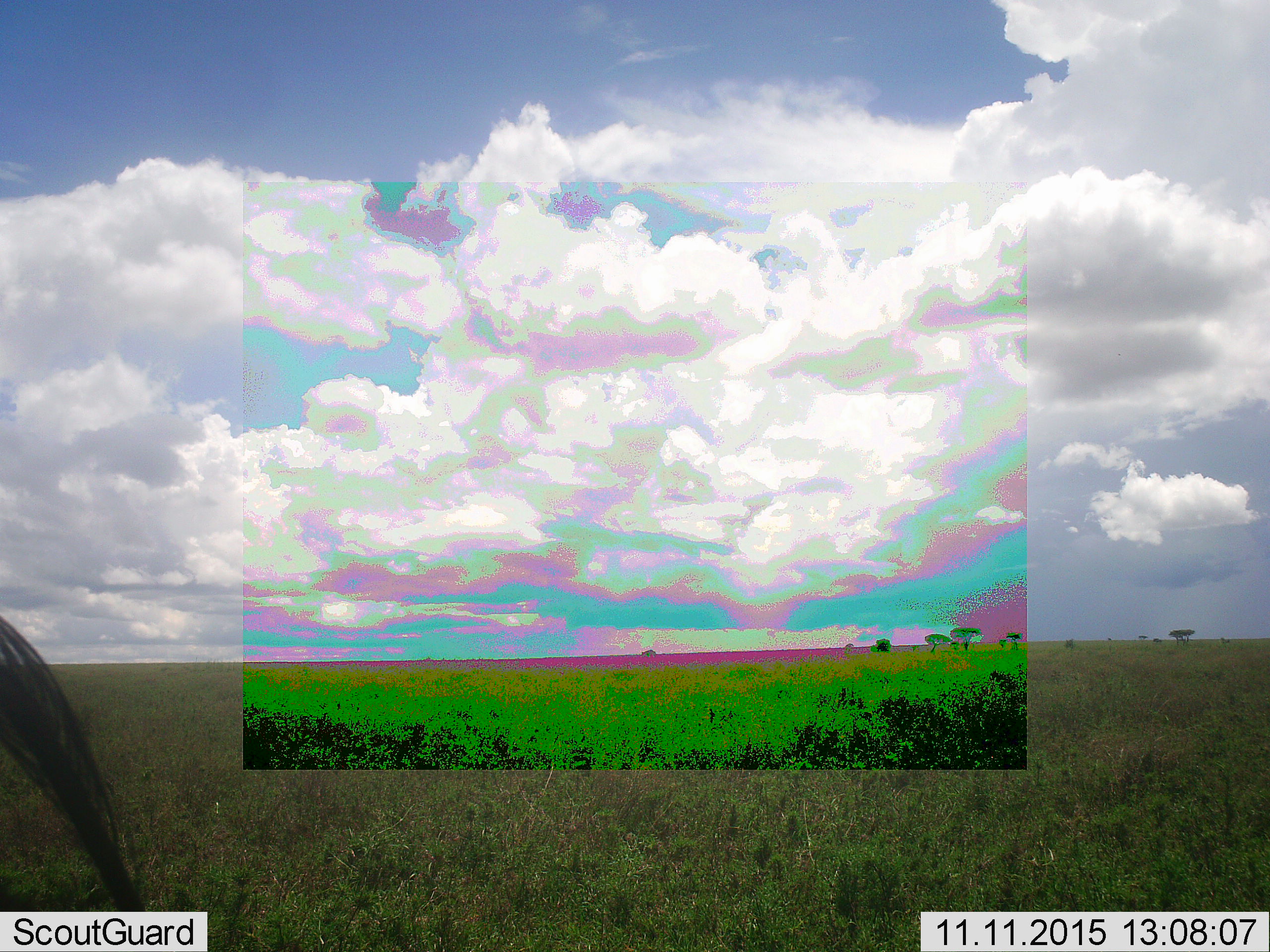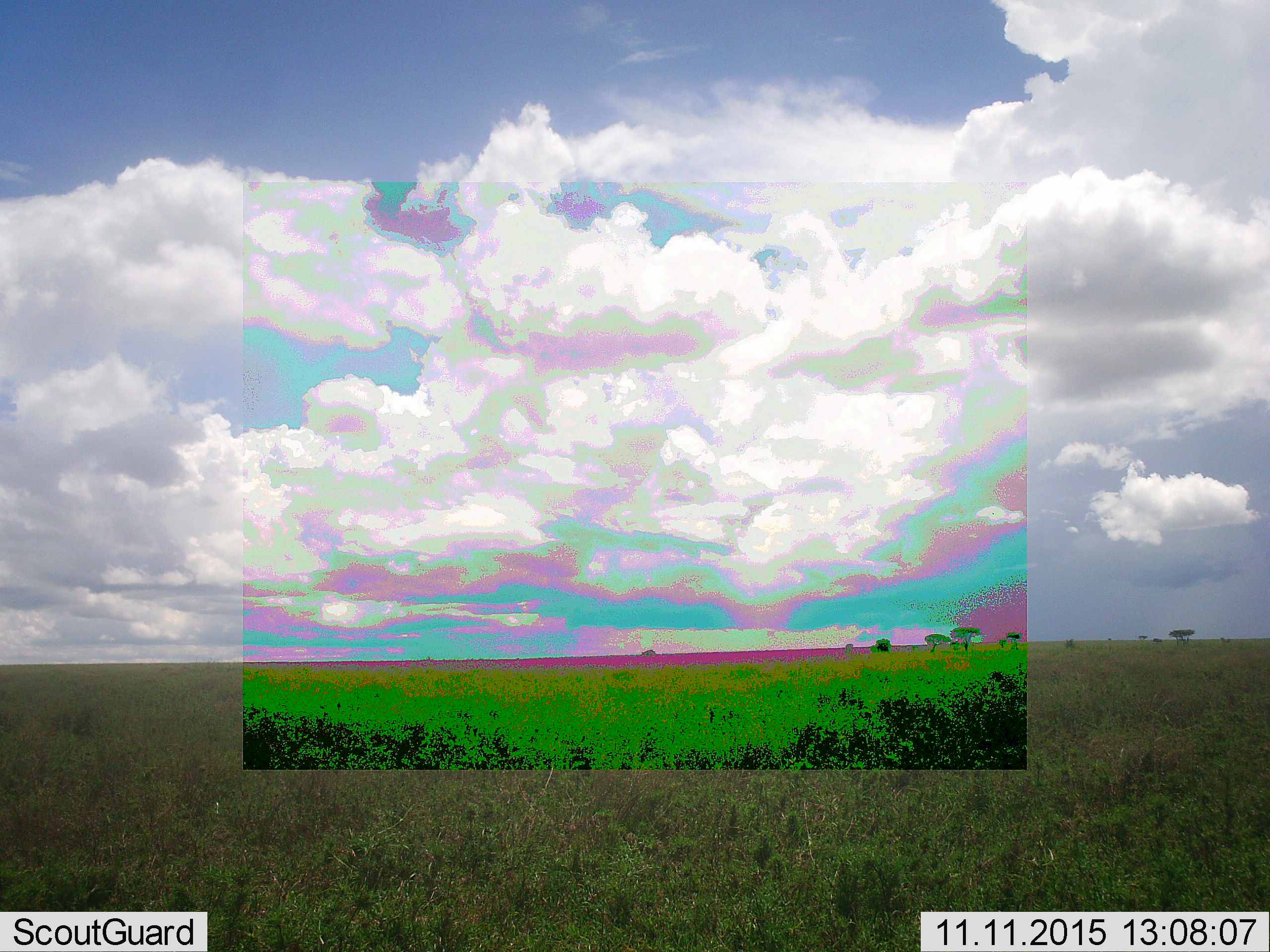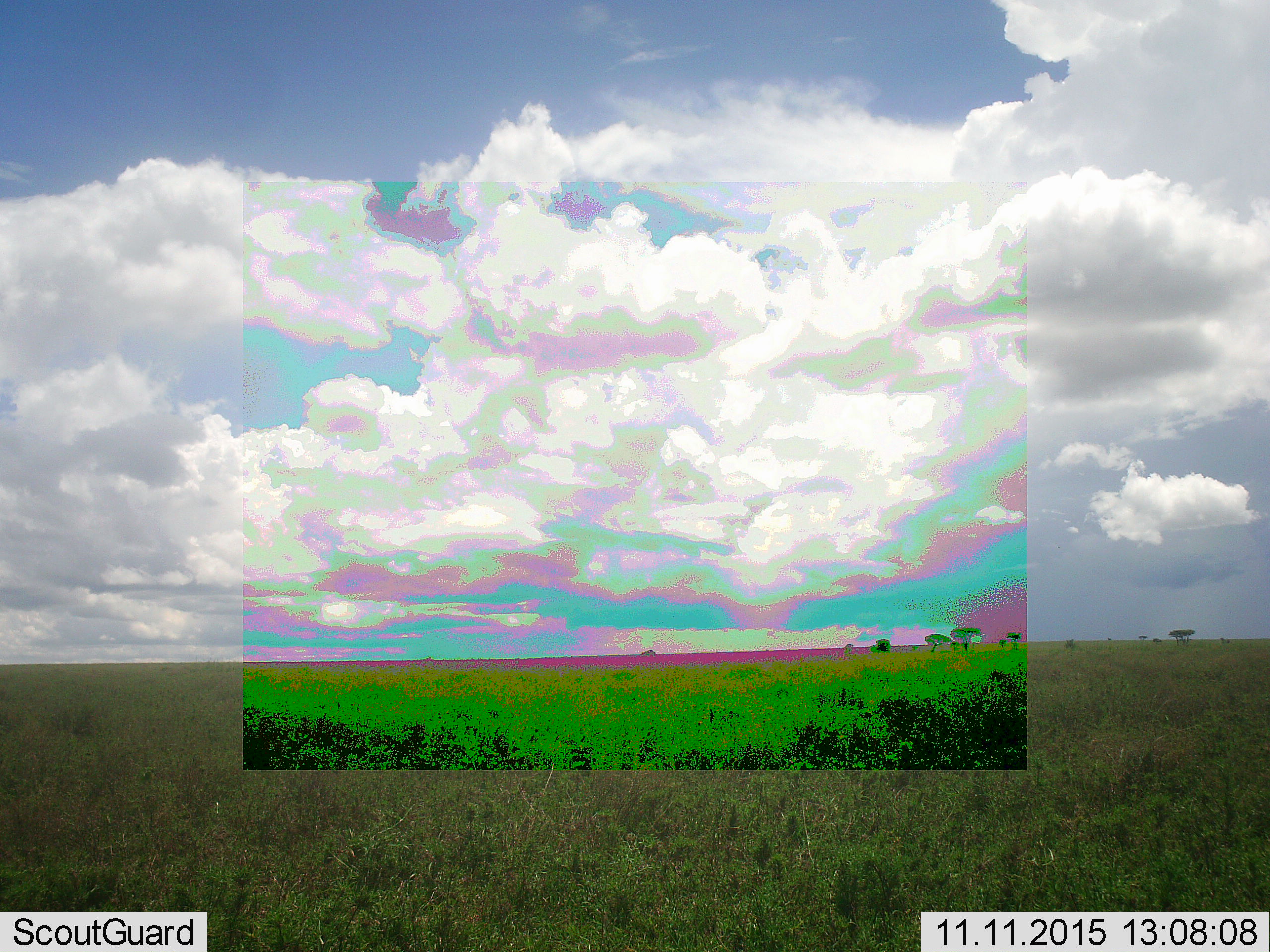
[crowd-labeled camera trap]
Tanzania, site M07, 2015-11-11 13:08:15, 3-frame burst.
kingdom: Animalia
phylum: Chordata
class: Mammalia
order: Perissodactyla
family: Equidae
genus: Equus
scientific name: Equus quagga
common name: plains zebra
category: zebra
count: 1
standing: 50%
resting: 0%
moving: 50%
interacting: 0%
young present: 0%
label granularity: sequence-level